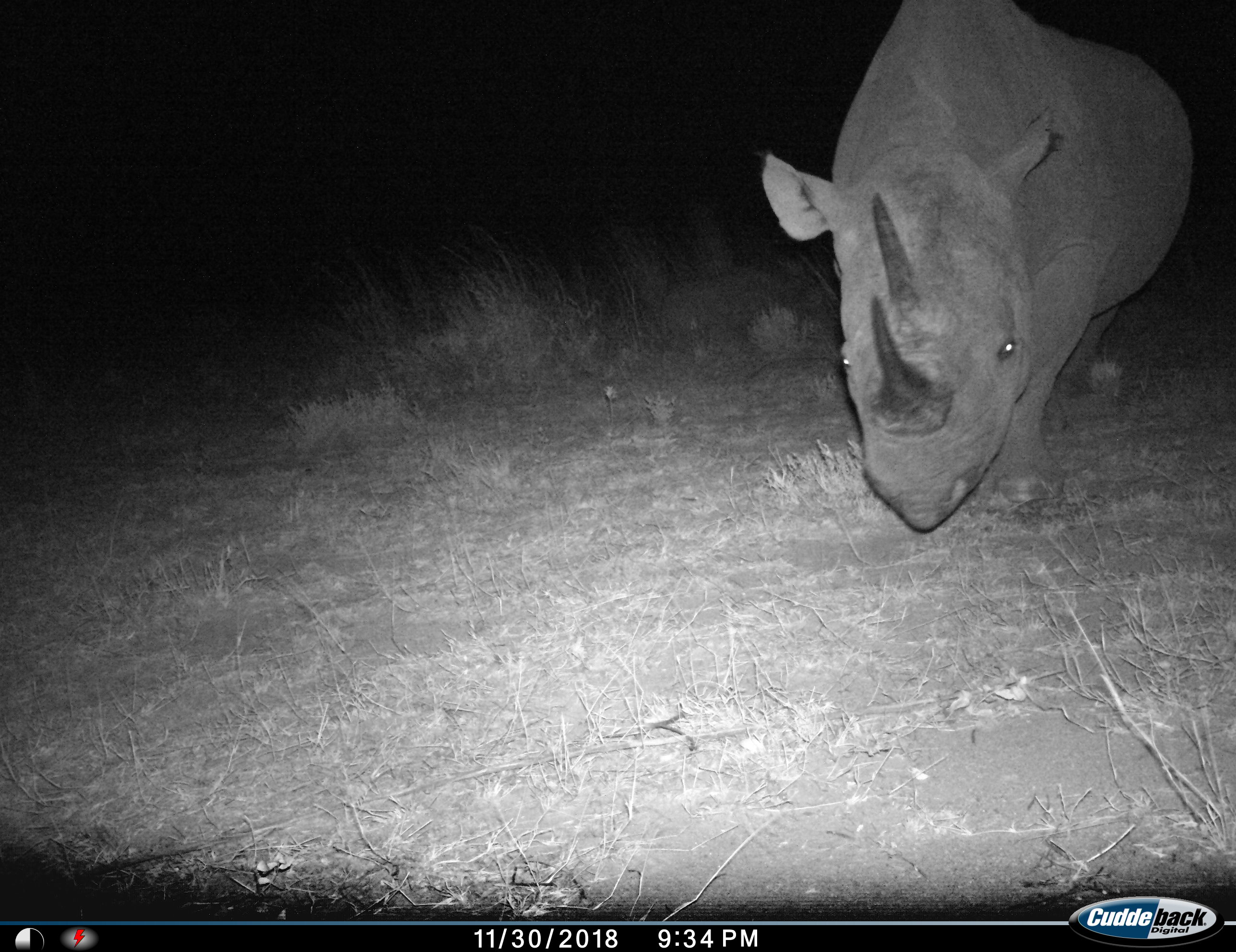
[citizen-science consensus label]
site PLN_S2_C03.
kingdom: Animalia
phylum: Chordata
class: Mammalia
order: Perissodactyla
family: Rhinocerotidae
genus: Diceros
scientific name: Diceros bicornis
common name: black rhinoceros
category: rhinocerosblack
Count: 1.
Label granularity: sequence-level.